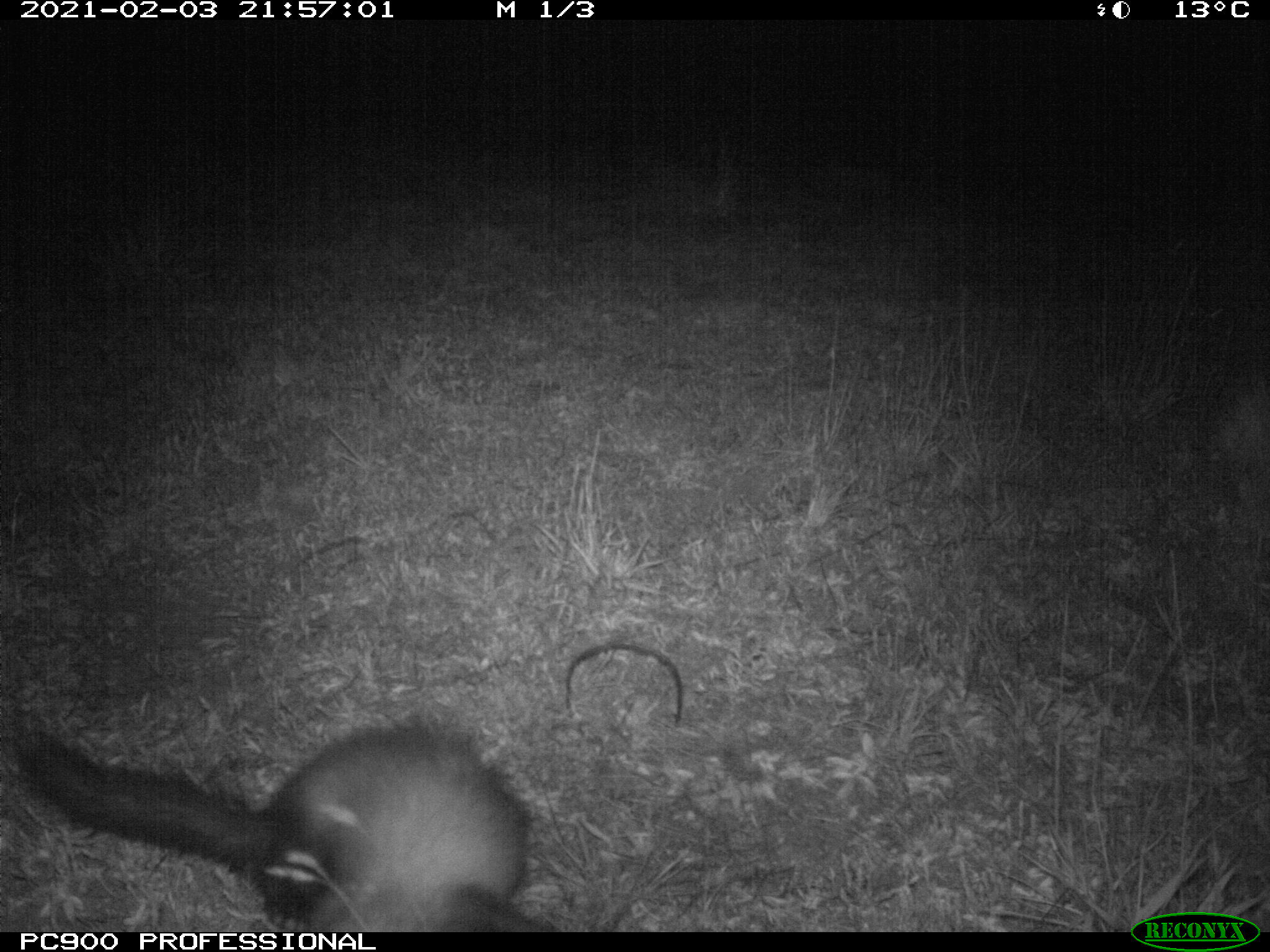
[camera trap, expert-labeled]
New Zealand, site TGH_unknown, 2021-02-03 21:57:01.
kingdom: Animalia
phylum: Chordata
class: Mammalia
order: Carnivora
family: Mustelidae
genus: Mustela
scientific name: Mustela furo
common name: ferret